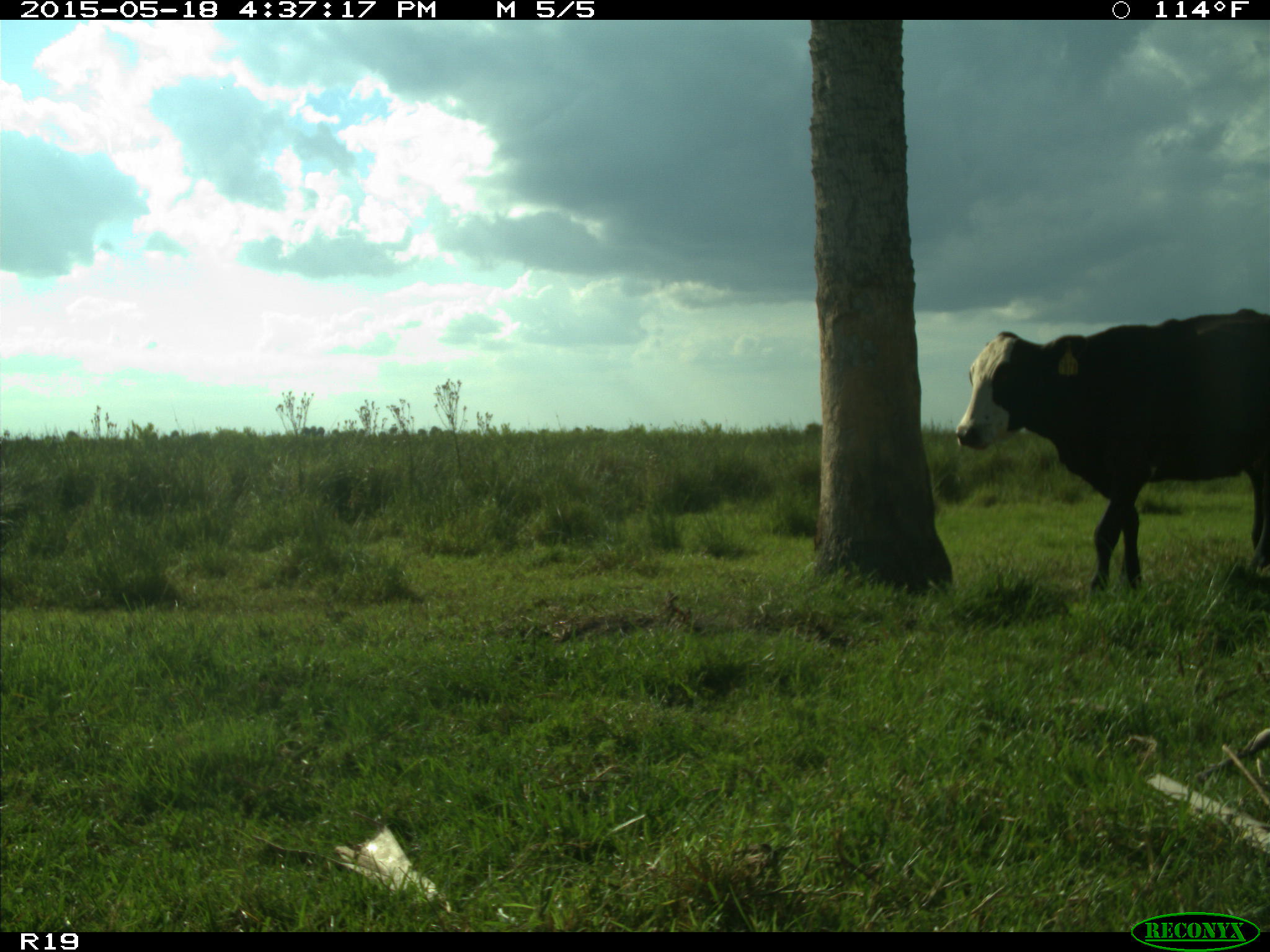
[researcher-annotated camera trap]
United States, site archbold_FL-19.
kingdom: Animalia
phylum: Chordata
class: Mammalia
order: Artiodactyla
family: Bovidae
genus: Bos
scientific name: Bos taurus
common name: domestic cow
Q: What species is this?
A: Bos taurus (domestic cow).